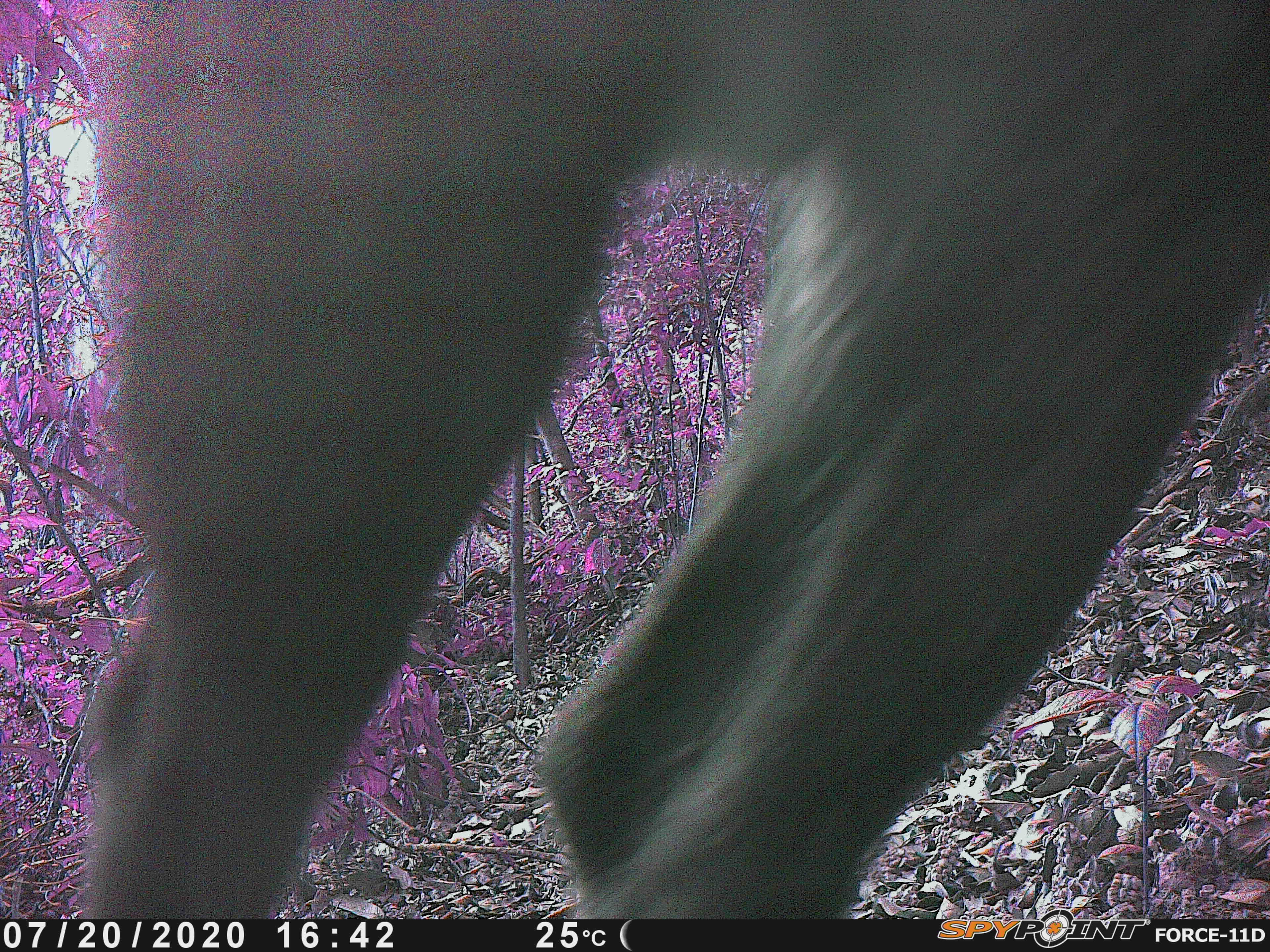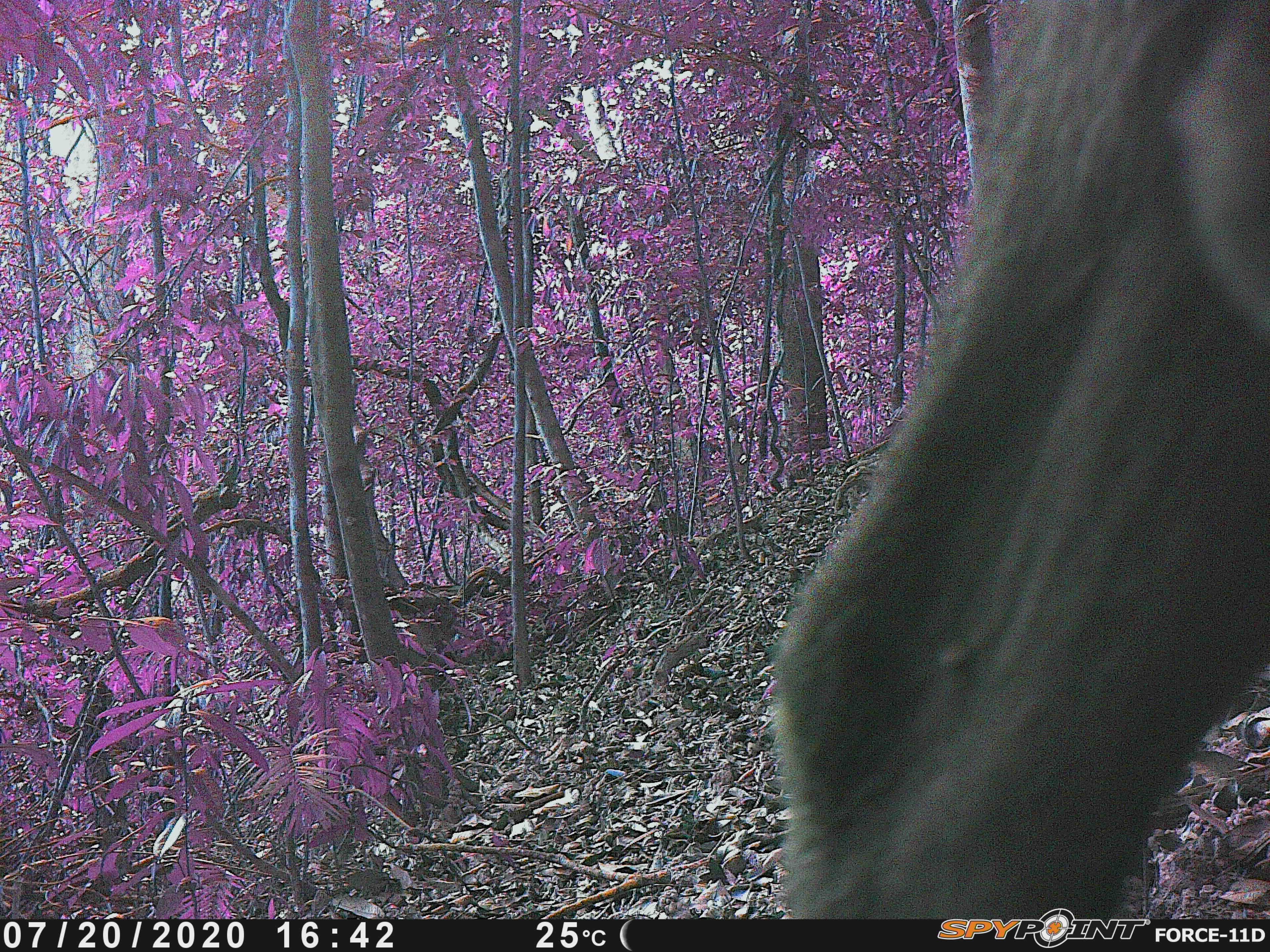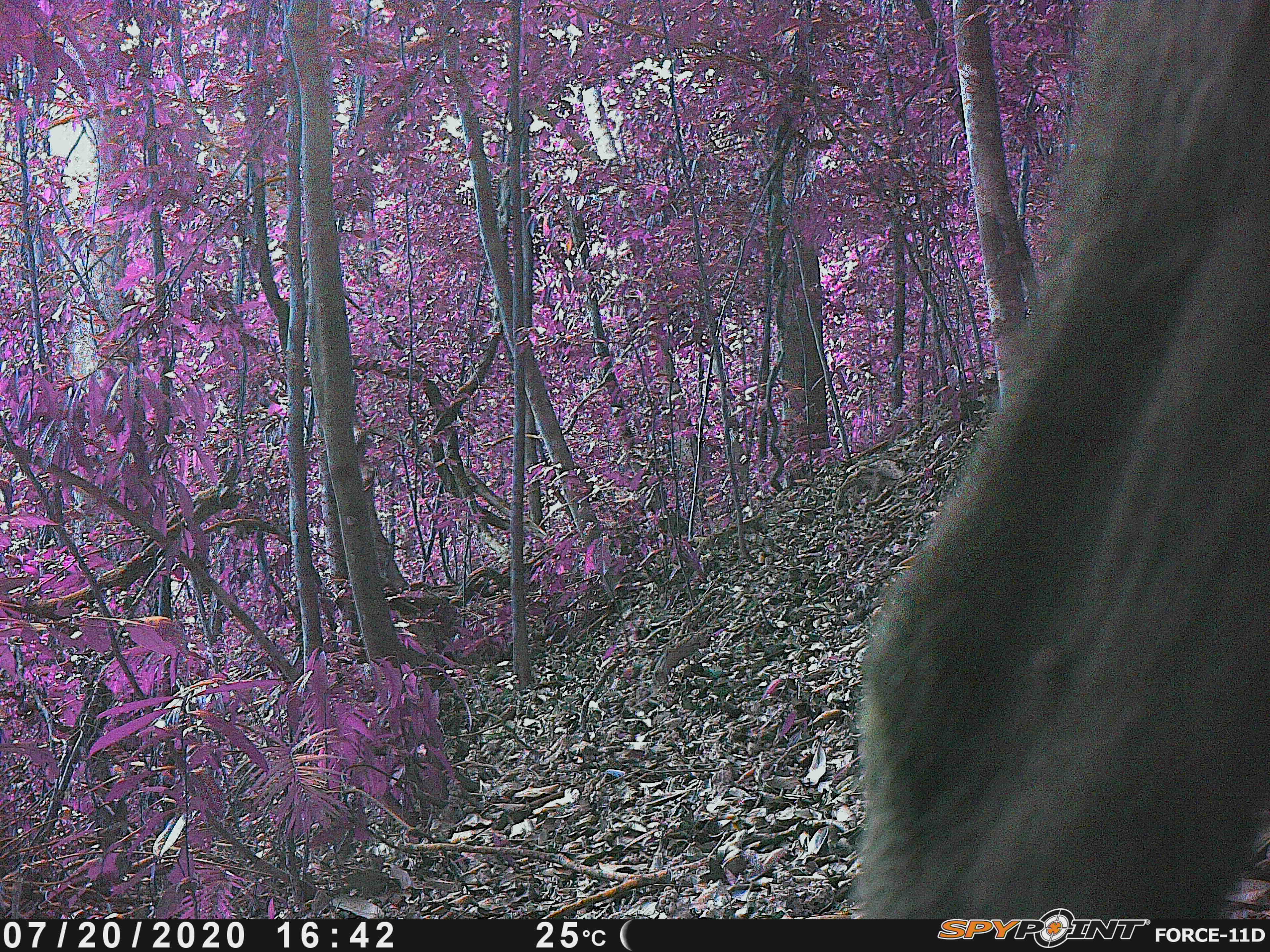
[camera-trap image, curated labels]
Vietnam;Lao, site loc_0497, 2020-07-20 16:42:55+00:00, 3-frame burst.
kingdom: Animalia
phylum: Chordata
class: Mammalia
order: Artiodactyla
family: Bovidae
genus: Capricornis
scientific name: Capricornis sumatraensis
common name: chinese serow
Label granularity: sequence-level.